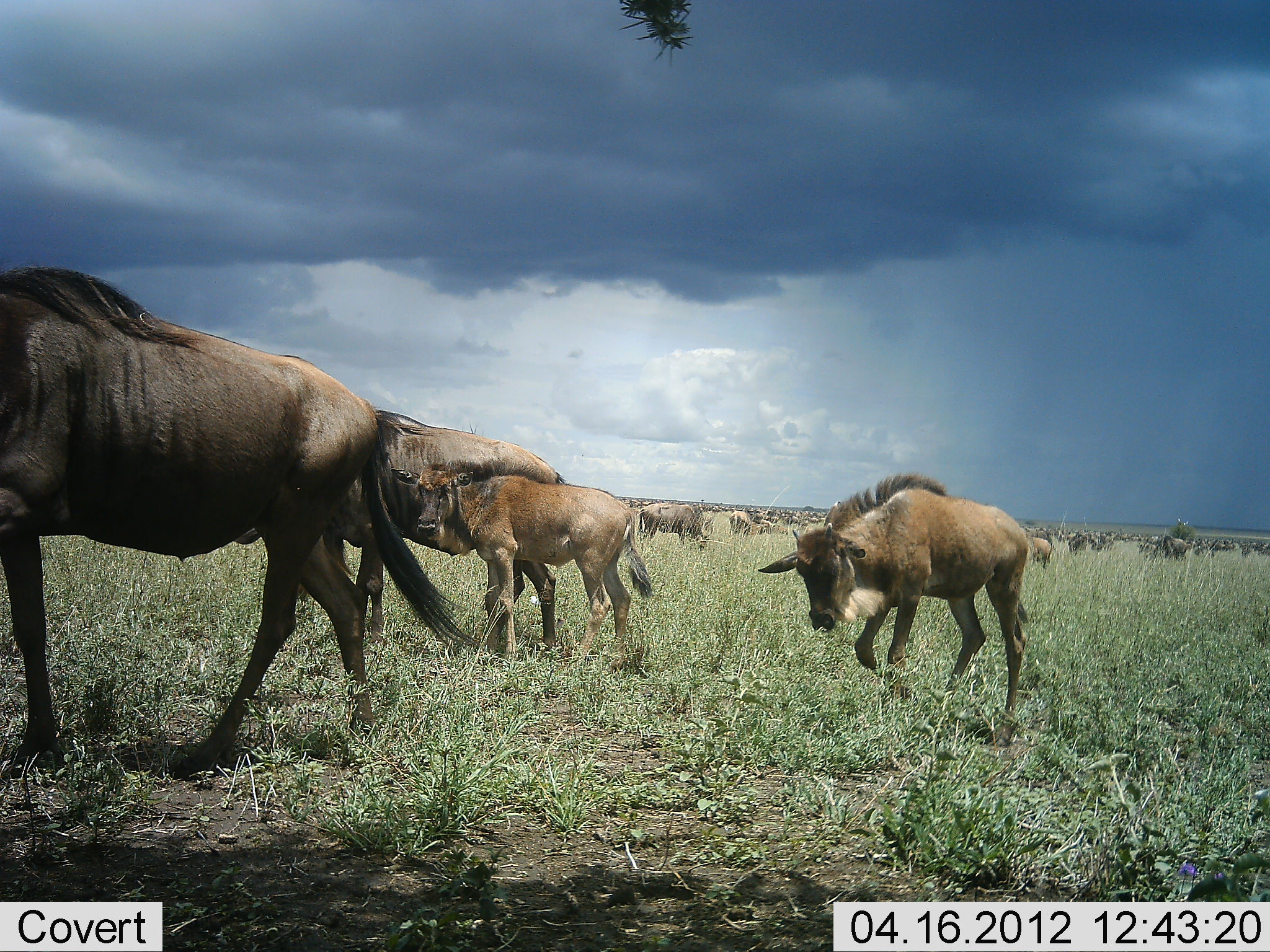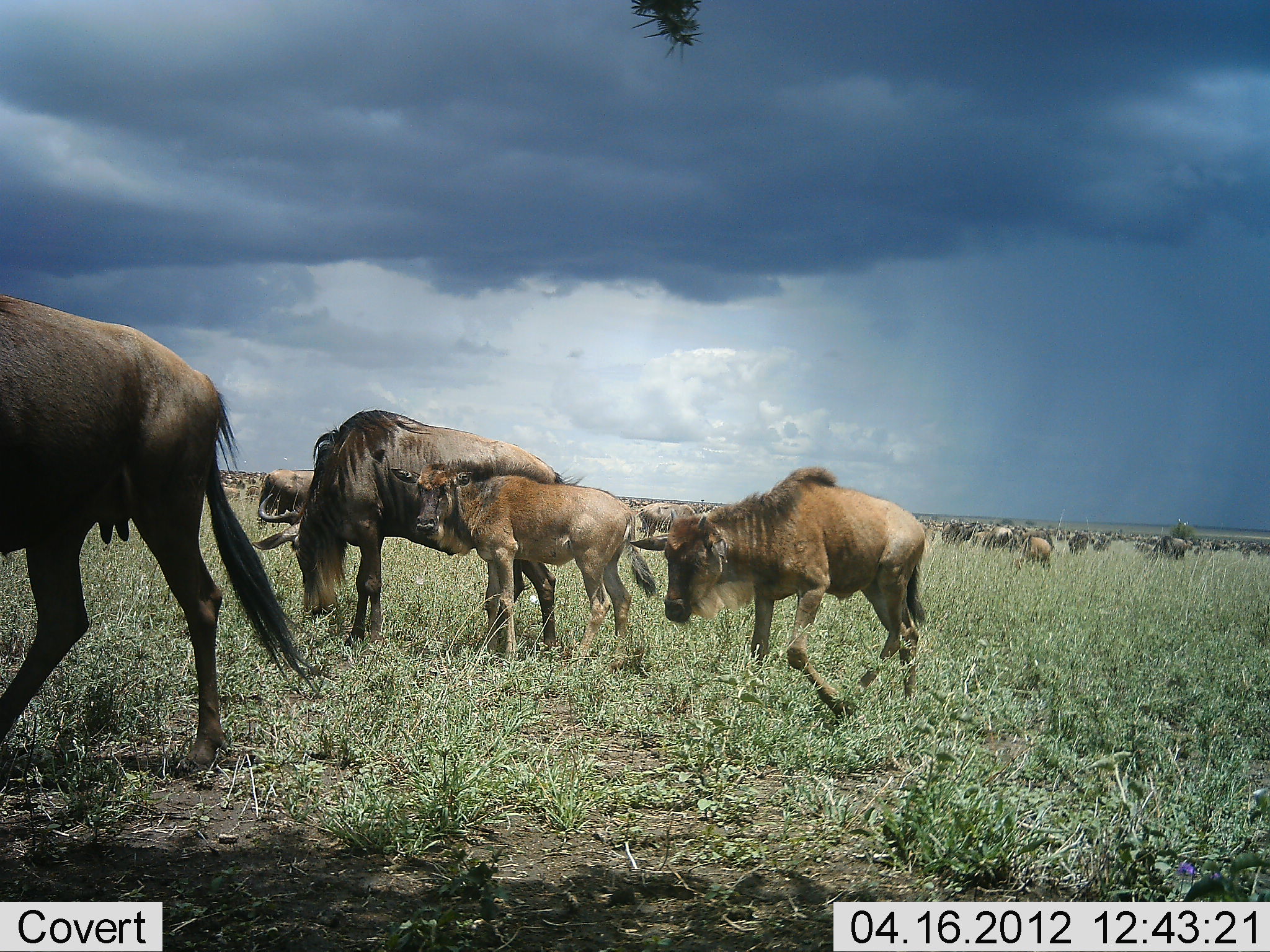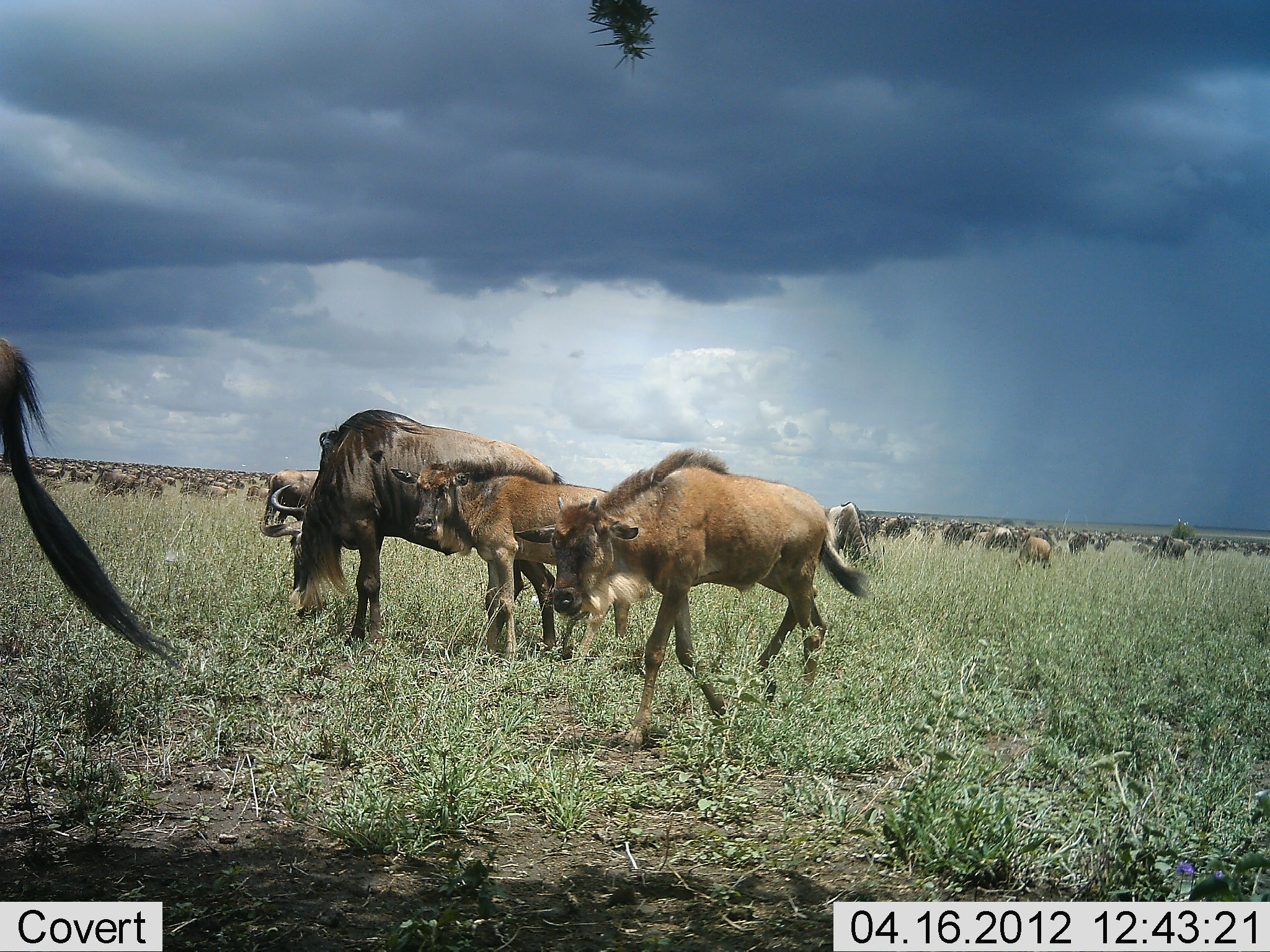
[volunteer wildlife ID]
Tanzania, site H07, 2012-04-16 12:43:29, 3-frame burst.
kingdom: Animalia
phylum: Chordata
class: Mammalia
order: Artiodactyla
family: Bovidae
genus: Connochaetes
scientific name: Connochaetes taurinus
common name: blue wildebeest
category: wildebeest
Wildebeest (blue wildebeest) (Connochaetes taurinus), count 51+. Behavior (volunteer vote fractions): standing 83%, resting 6%, moving 94%, interacting 0%. Young present (vote fraction): 94%. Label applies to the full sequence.